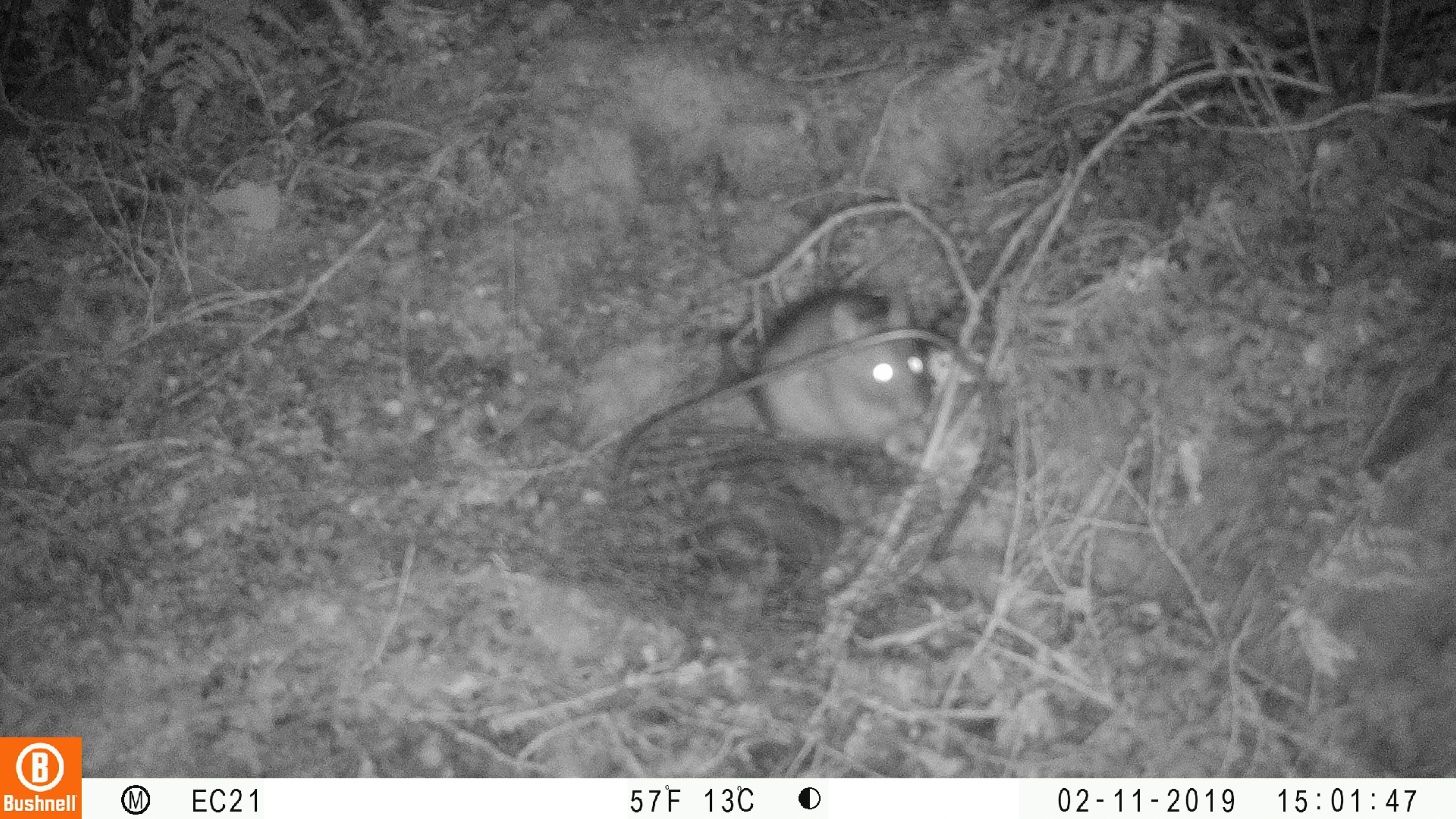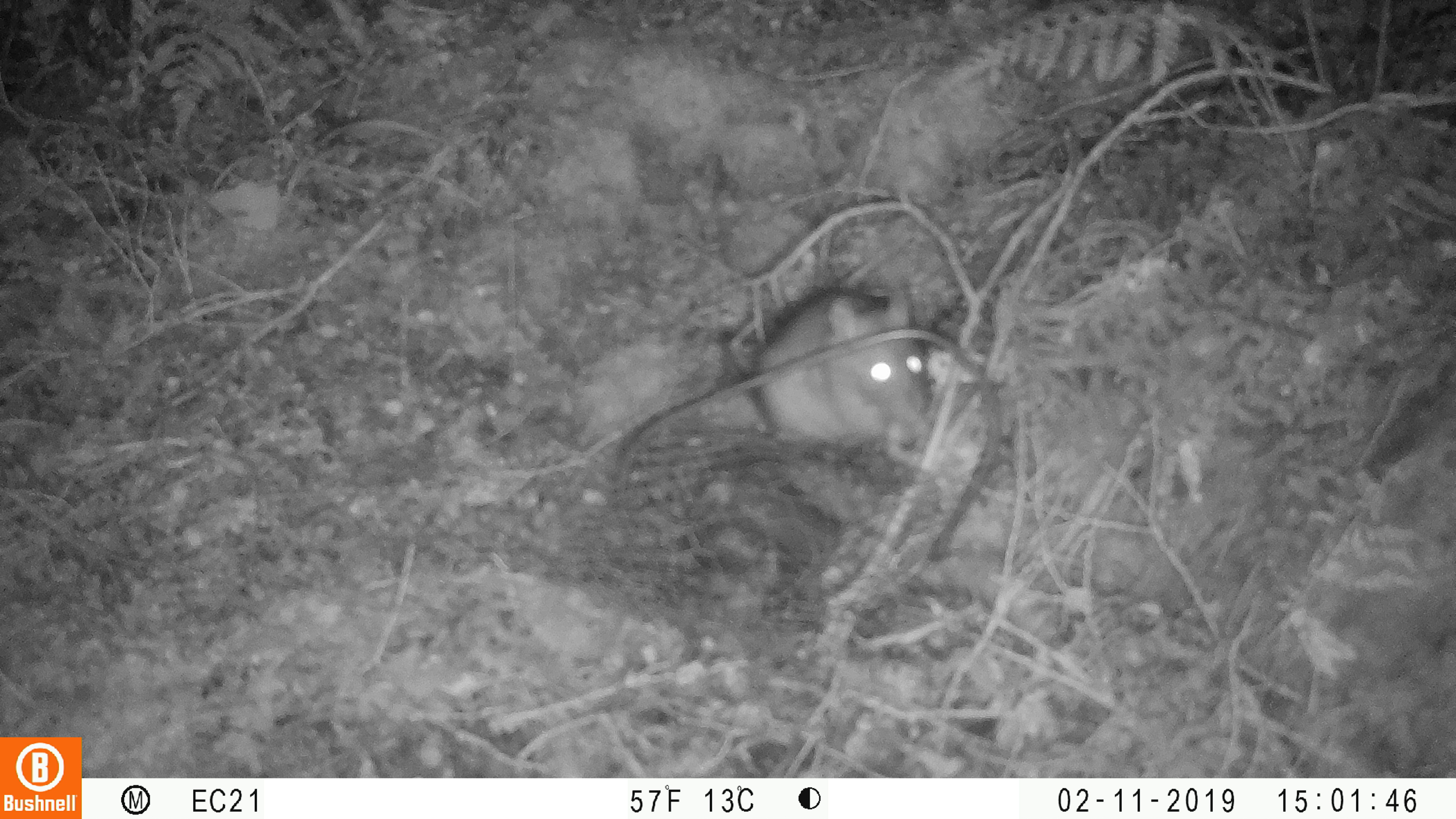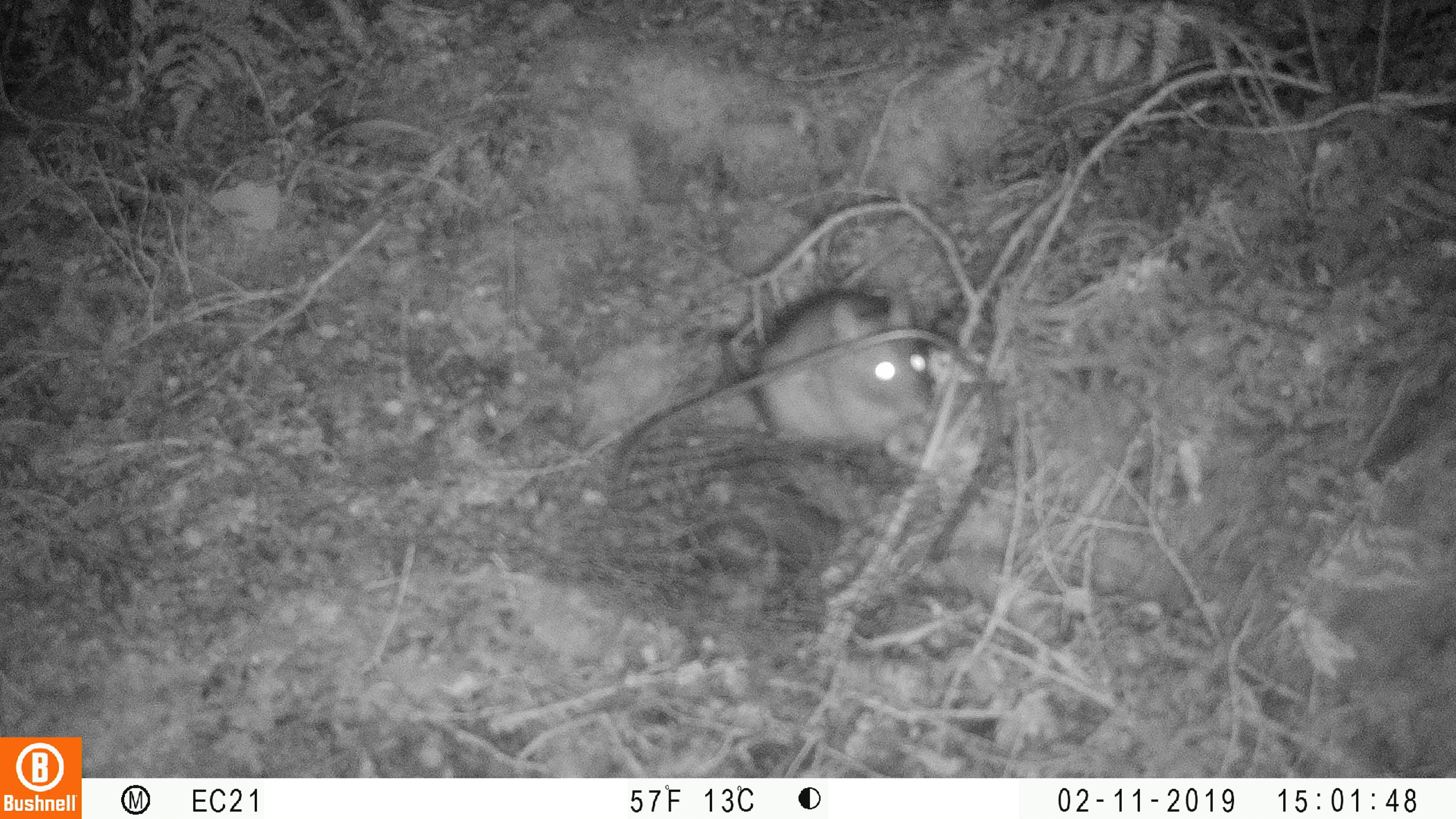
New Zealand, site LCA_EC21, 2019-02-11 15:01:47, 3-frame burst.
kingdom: Animalia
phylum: Chordata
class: Mammalia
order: Rodentia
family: Muridae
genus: Rattus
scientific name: Rattus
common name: rat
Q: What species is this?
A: Rat (Rattus).